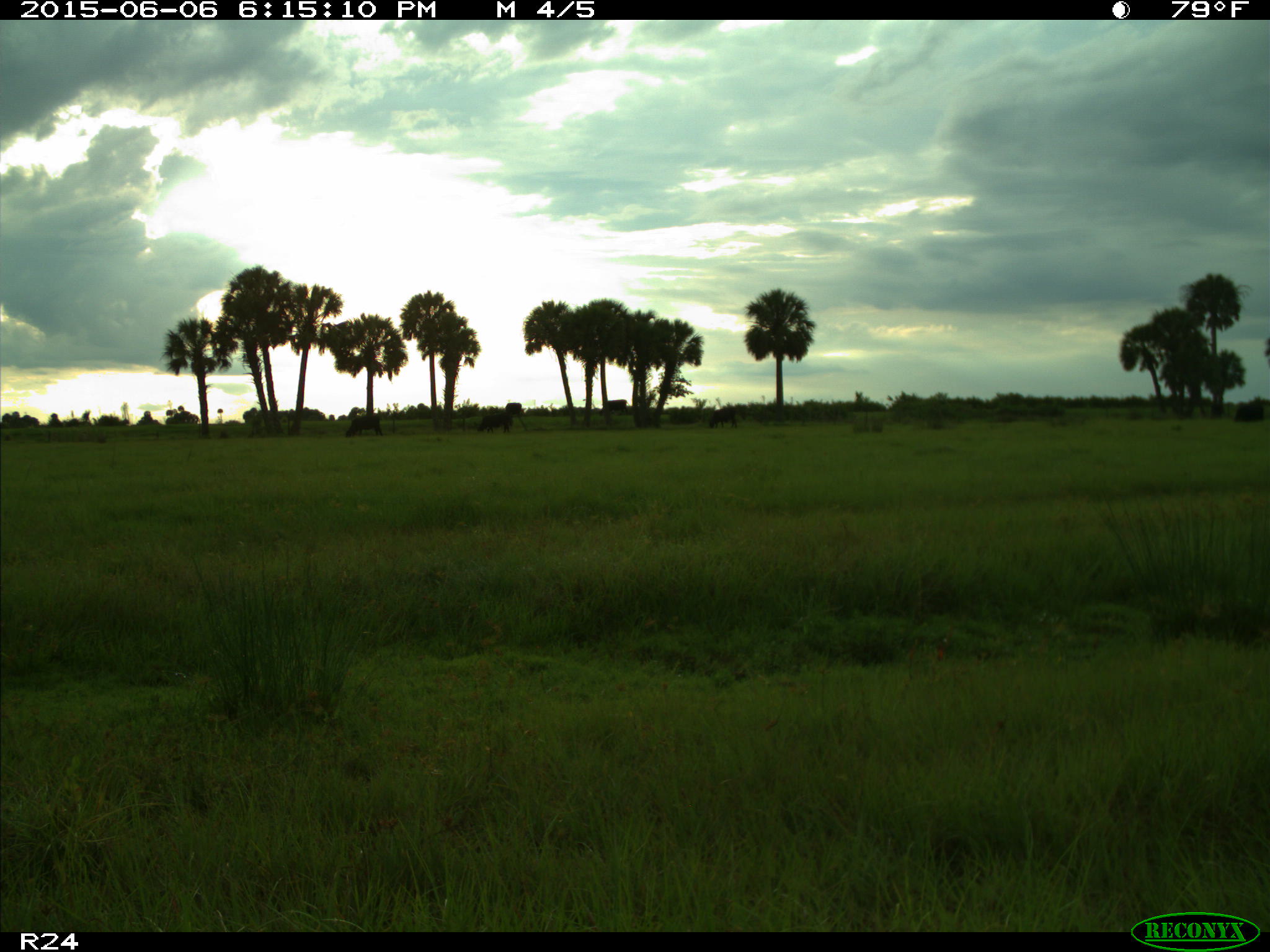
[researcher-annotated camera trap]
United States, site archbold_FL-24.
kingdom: Animalia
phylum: Chordata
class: Mammalia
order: Artiodactyla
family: Bovidae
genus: Bos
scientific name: Bos taurus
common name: domestic cow